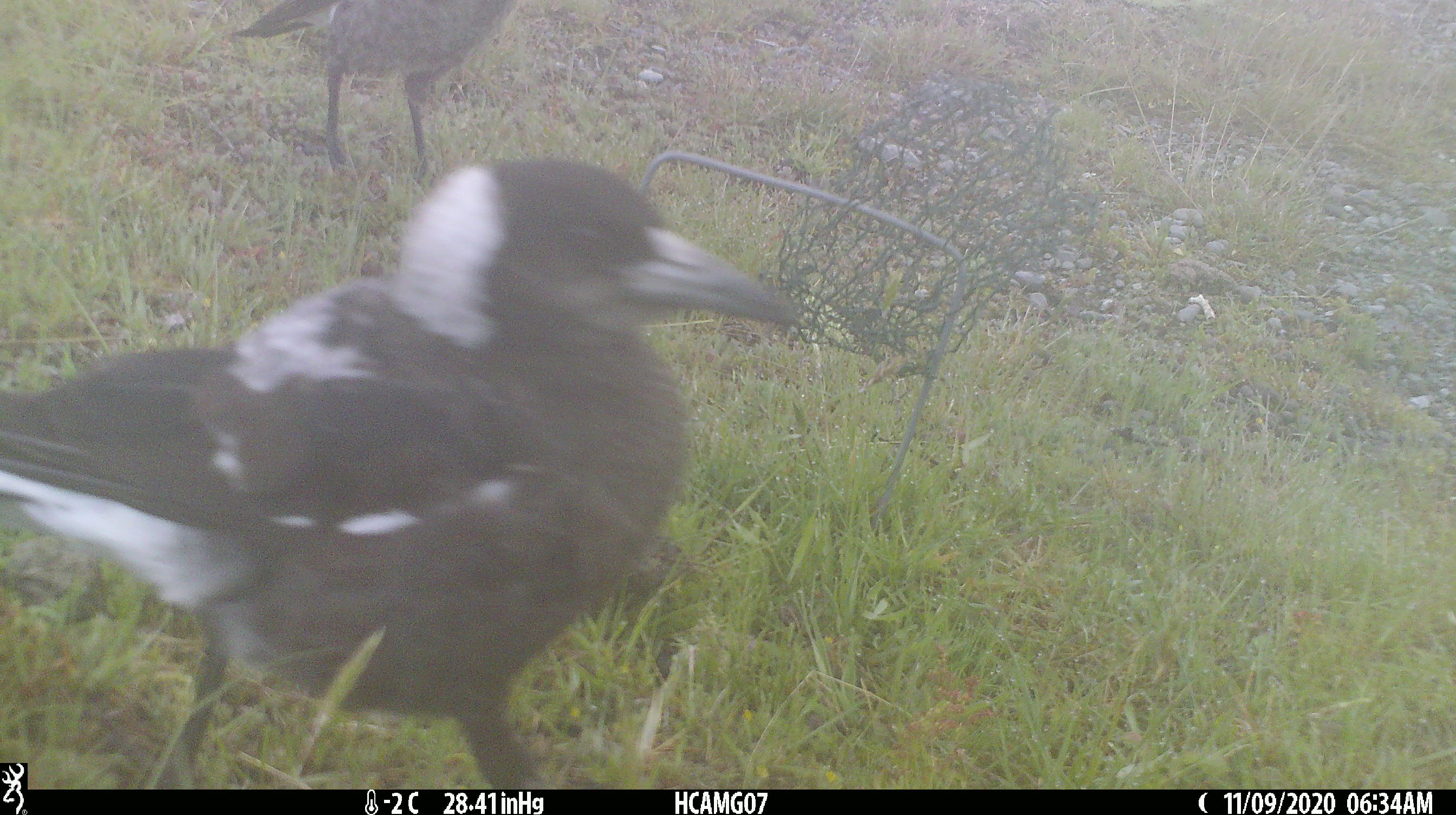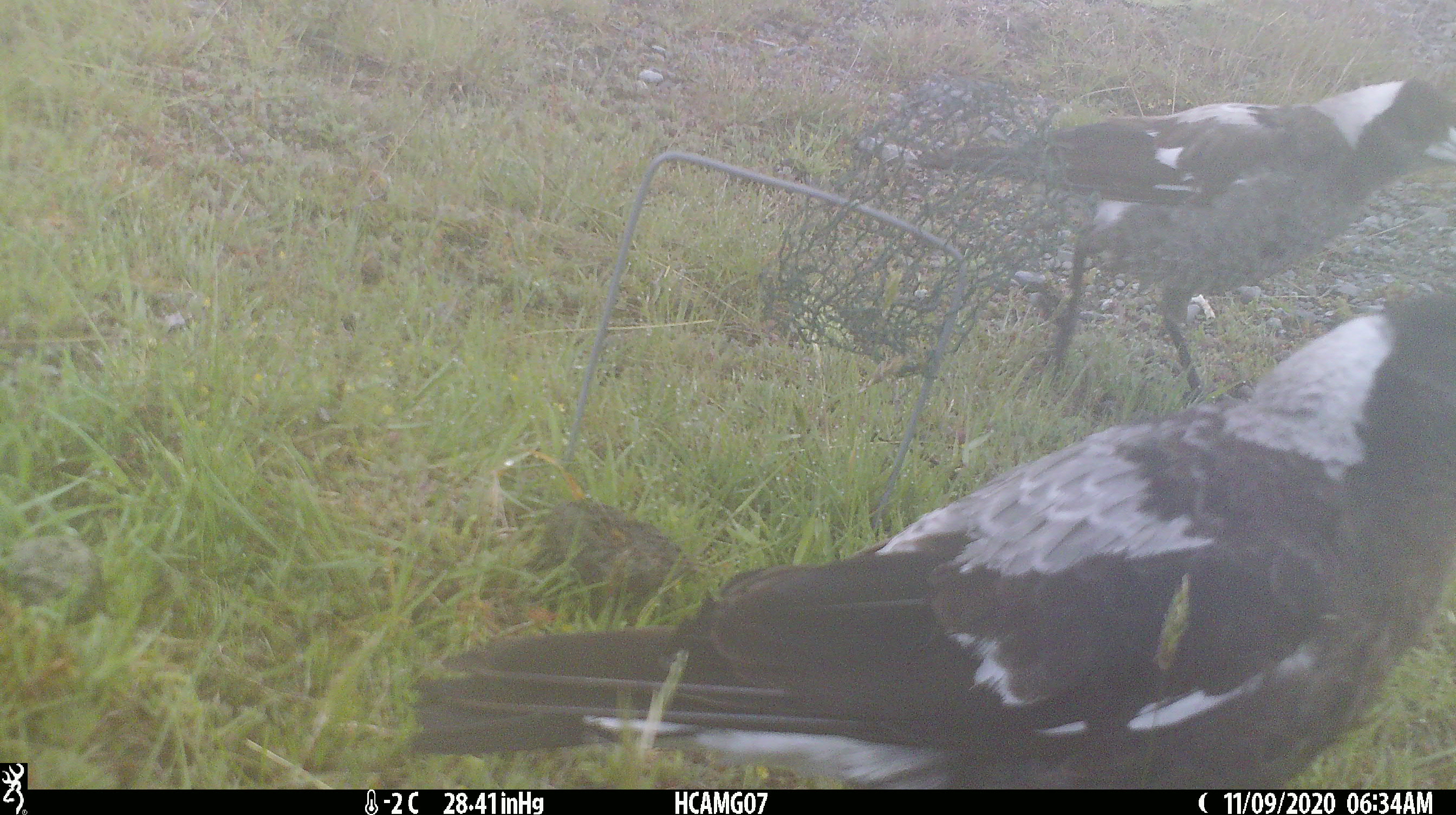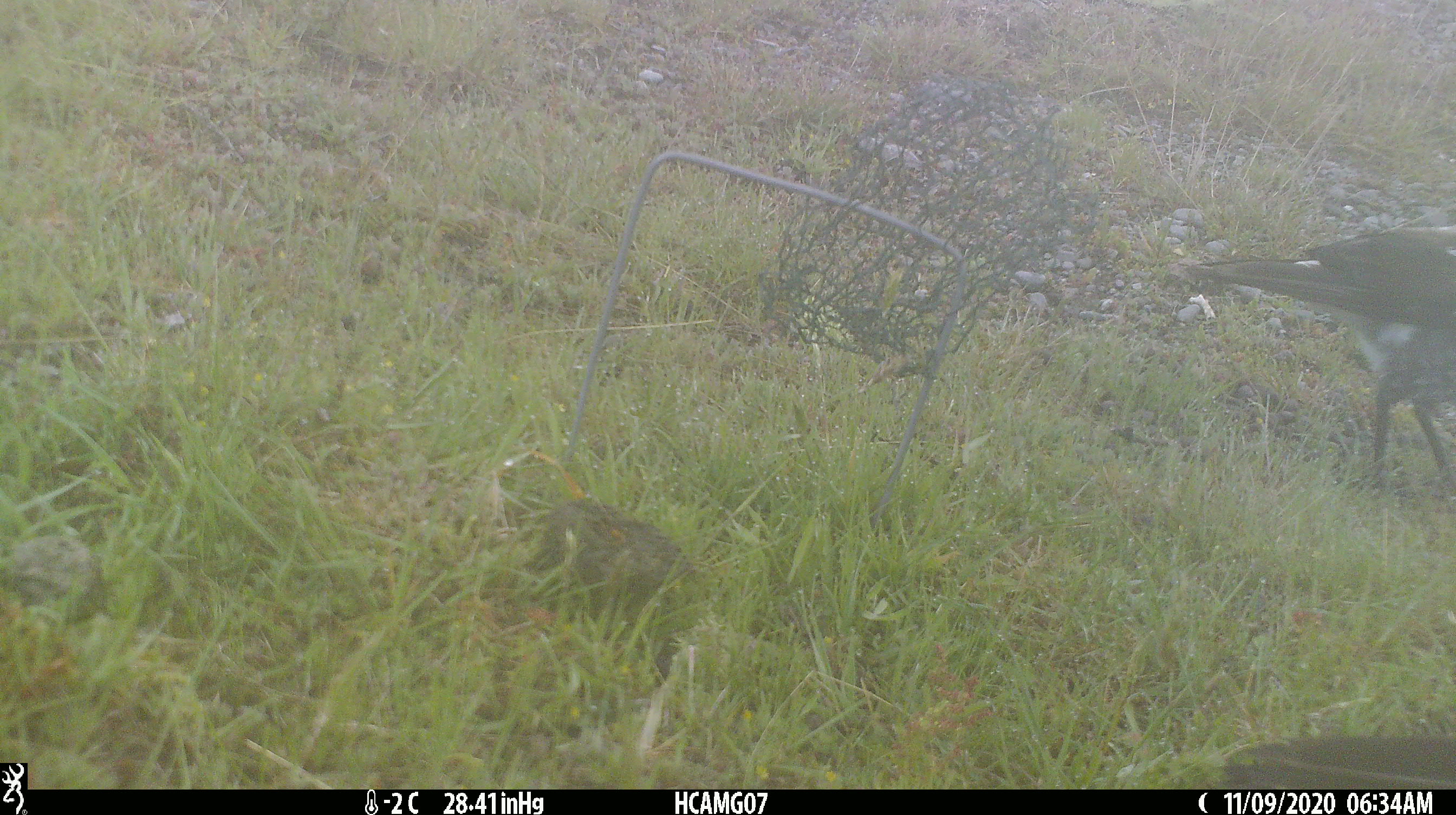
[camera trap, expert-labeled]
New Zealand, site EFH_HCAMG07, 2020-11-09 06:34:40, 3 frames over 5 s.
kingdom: Animalia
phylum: Chordata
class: Aves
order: Passeriformes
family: Artamidae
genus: Gymnorhina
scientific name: Gymnorhina tibicen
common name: australian magpie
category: magpie